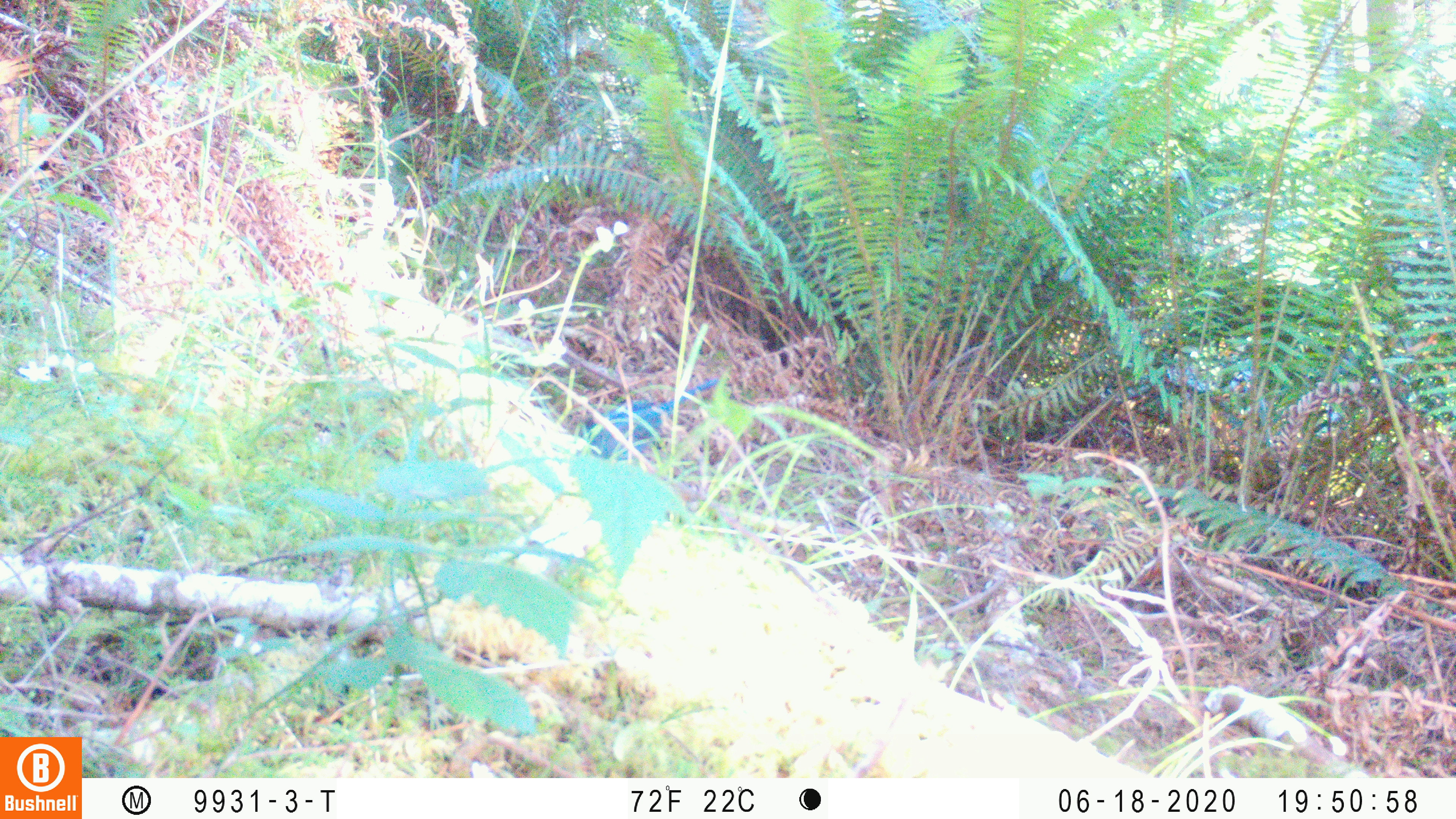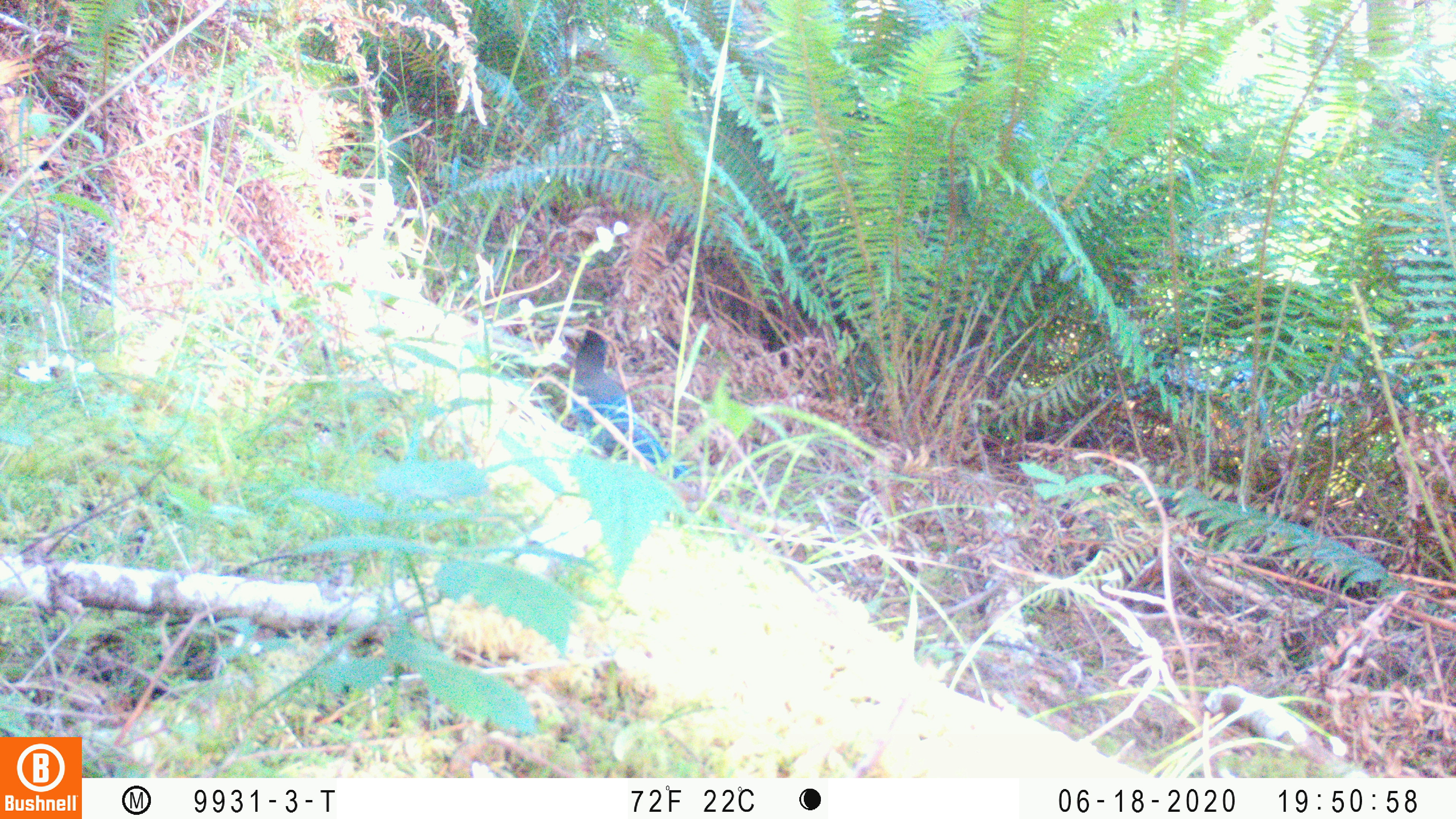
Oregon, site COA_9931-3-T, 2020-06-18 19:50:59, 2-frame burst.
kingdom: Animalia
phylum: Chordata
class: Aves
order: Passeriformes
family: Corvidae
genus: Cyanocitta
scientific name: Cyanocitta stelleri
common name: steller's jay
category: stellers jay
Stellers jay (steller's jay) (Cyanocitta stelleri).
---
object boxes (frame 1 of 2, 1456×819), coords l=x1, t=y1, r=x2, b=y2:
stellers jay: l=586, t=376, r=720, b=461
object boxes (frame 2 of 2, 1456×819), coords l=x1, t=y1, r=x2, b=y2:
stellers jay: l=566, t=330, r=686, b=475